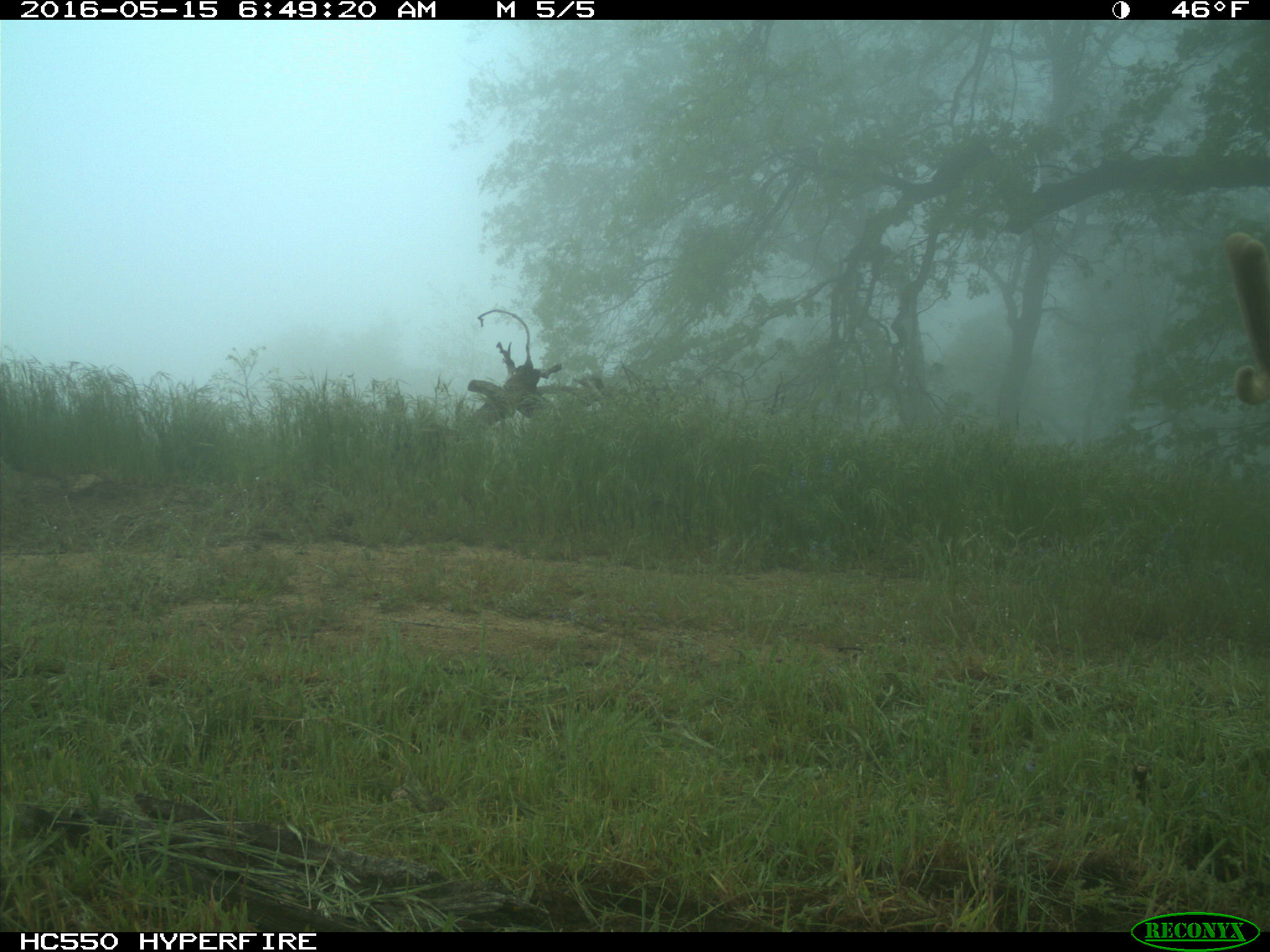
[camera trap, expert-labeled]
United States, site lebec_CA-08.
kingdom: Animalia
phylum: Chordata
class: Mammalia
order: Artiodactyla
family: Cervidae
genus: Cervus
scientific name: Cervus canadensis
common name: elk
Cervus canadensis (elk).